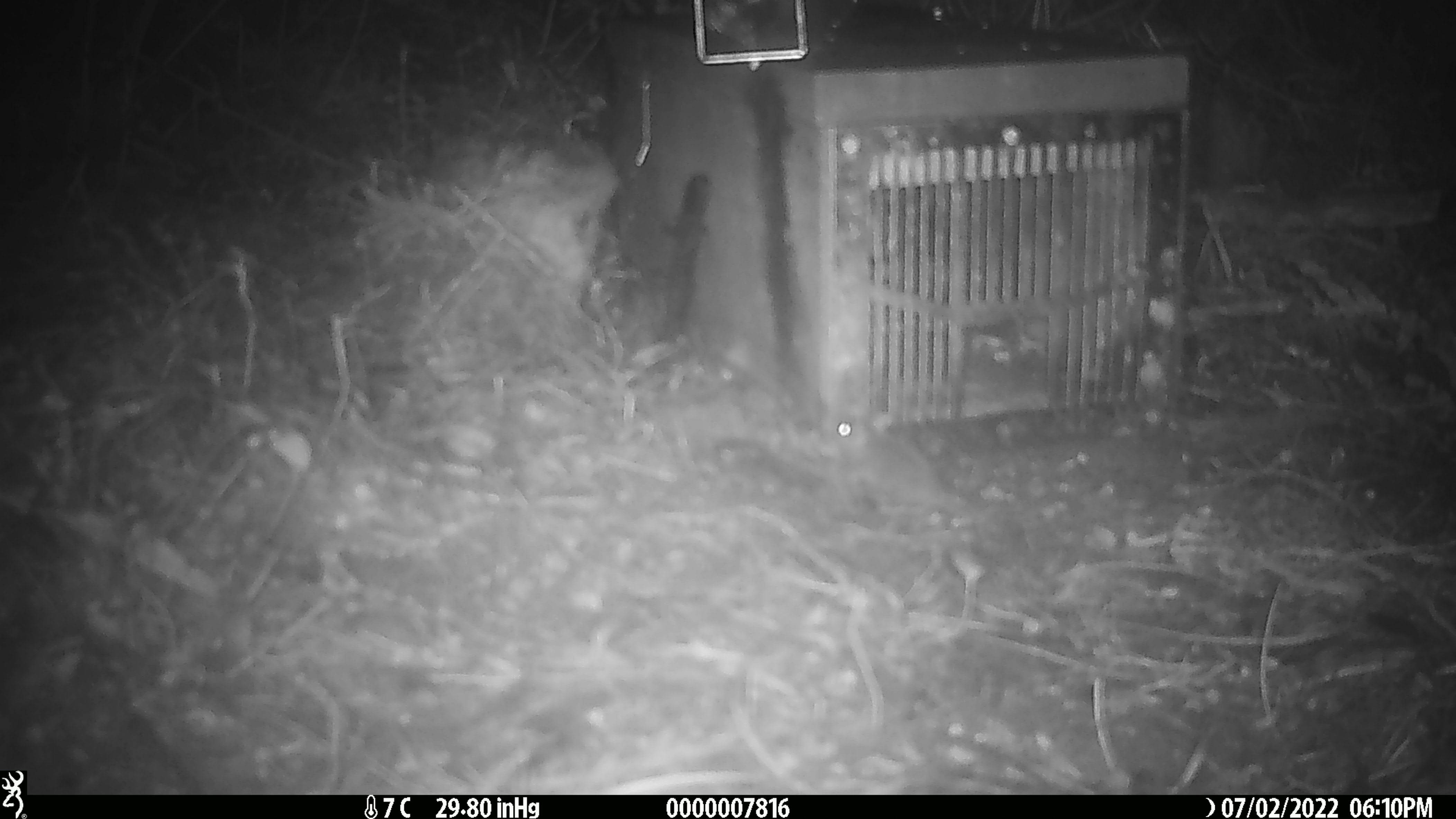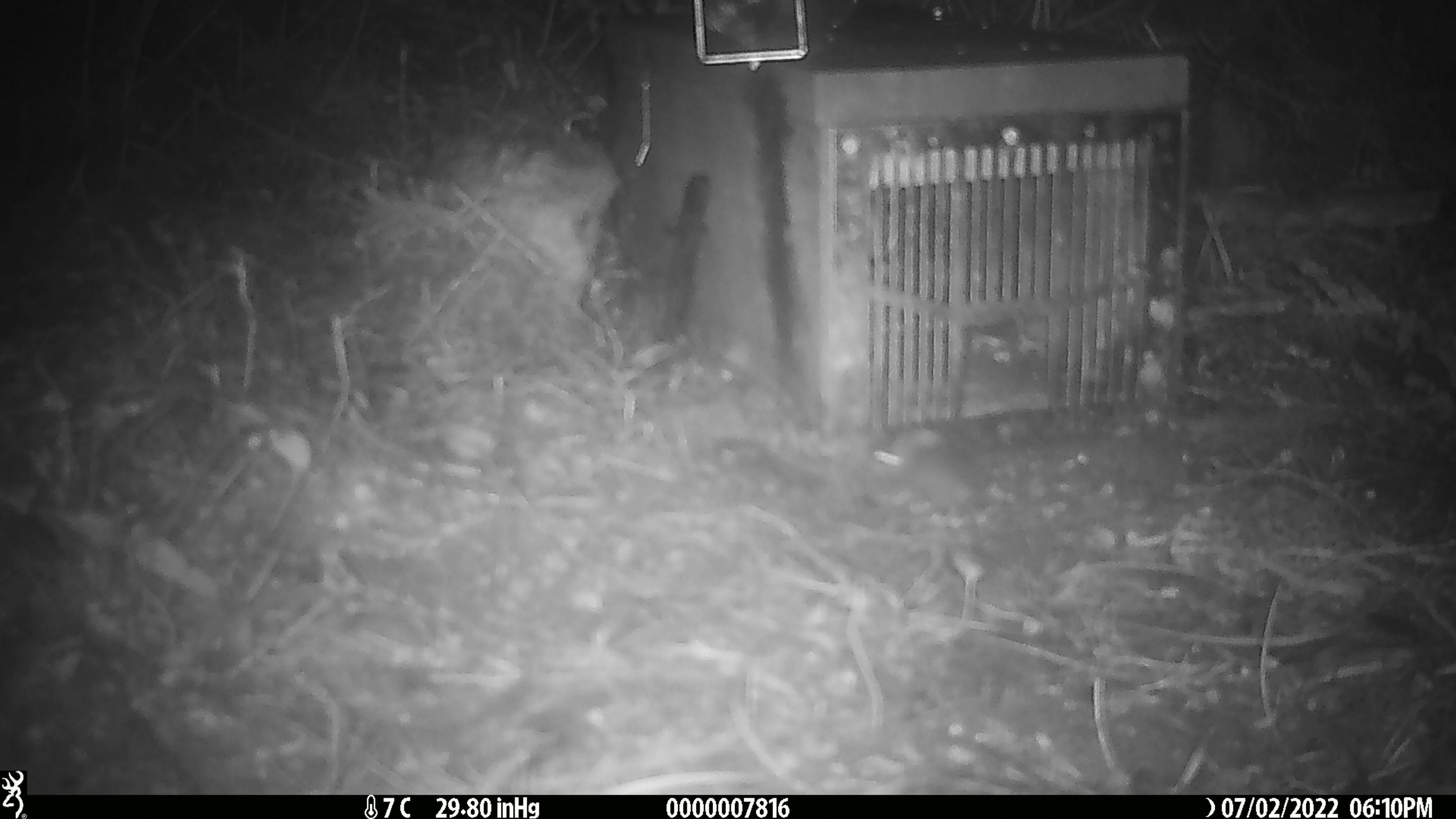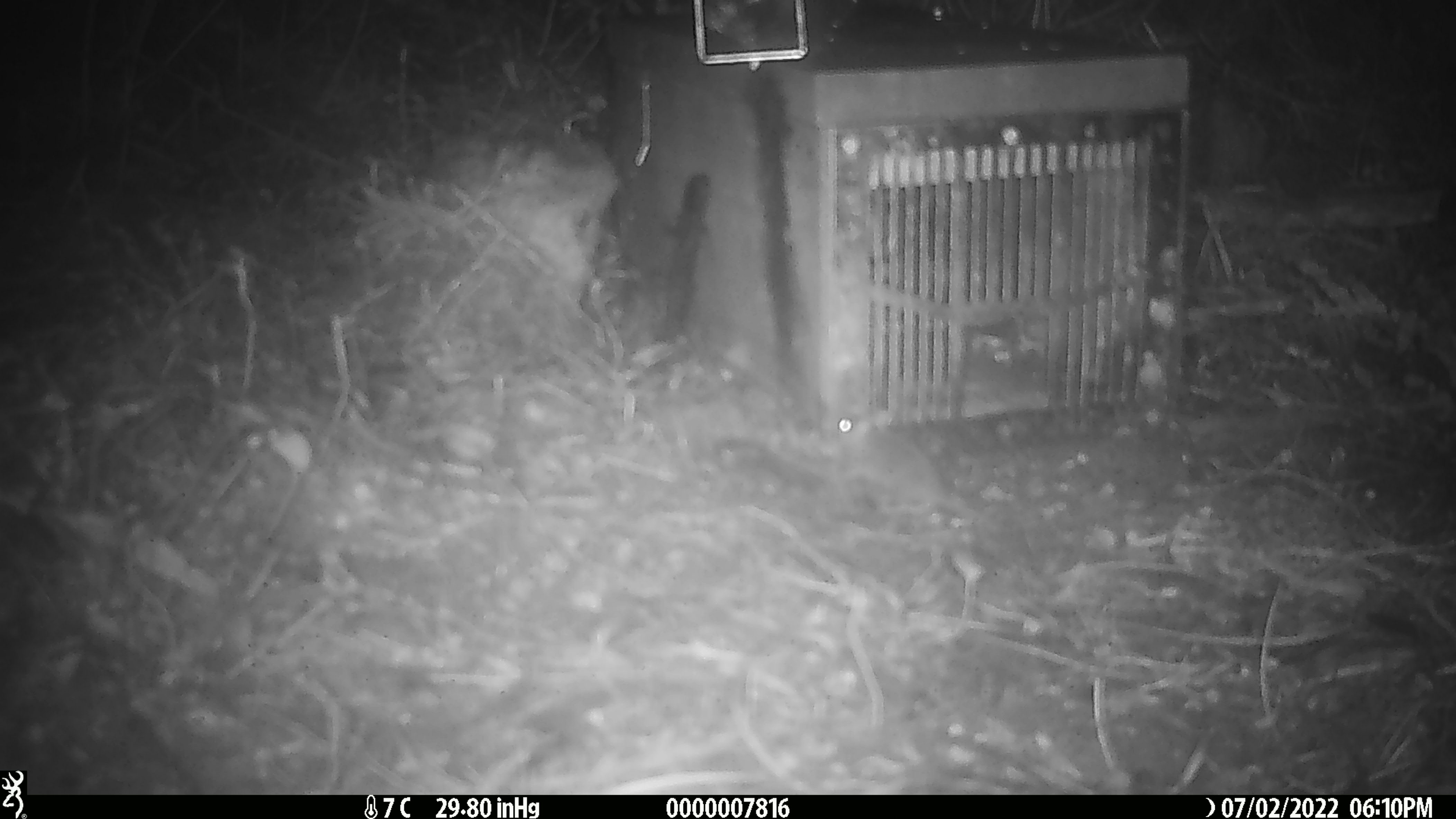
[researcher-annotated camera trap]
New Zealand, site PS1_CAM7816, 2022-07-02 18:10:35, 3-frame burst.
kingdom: Animalia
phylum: Chordata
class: Mammalia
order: Rodentia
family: Muridae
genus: Mus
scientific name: Mus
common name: mouse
Mouse (Mus).